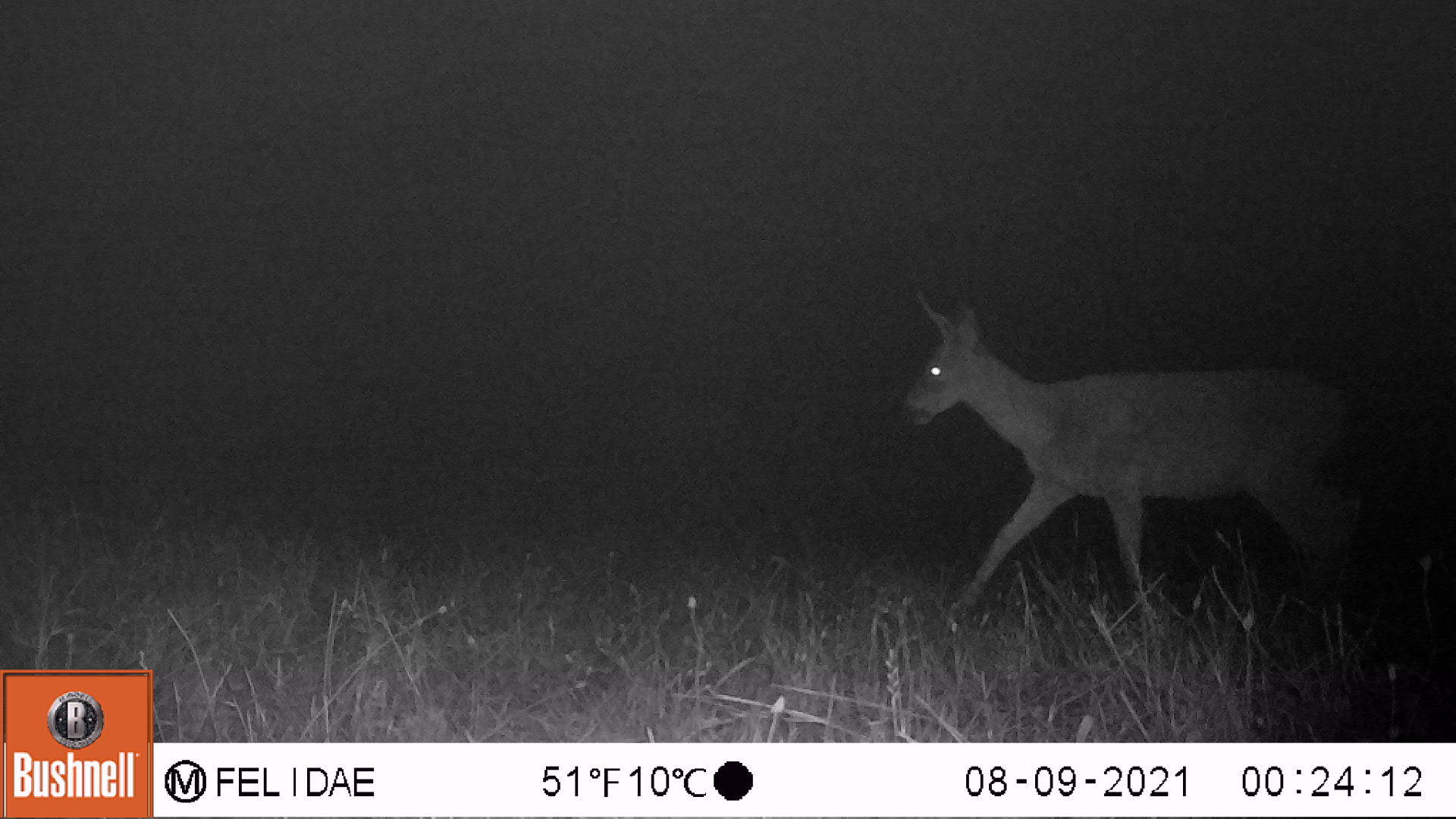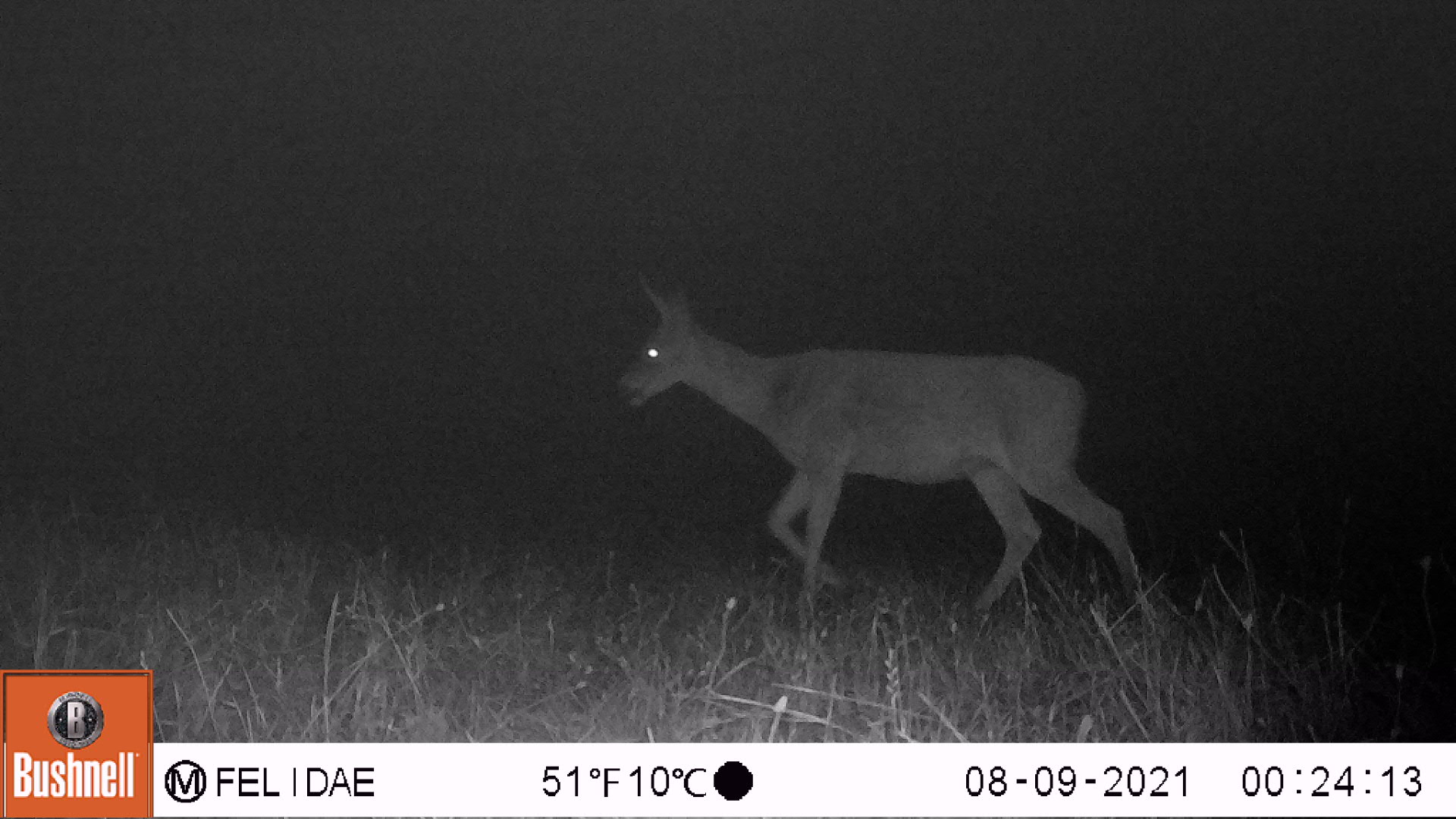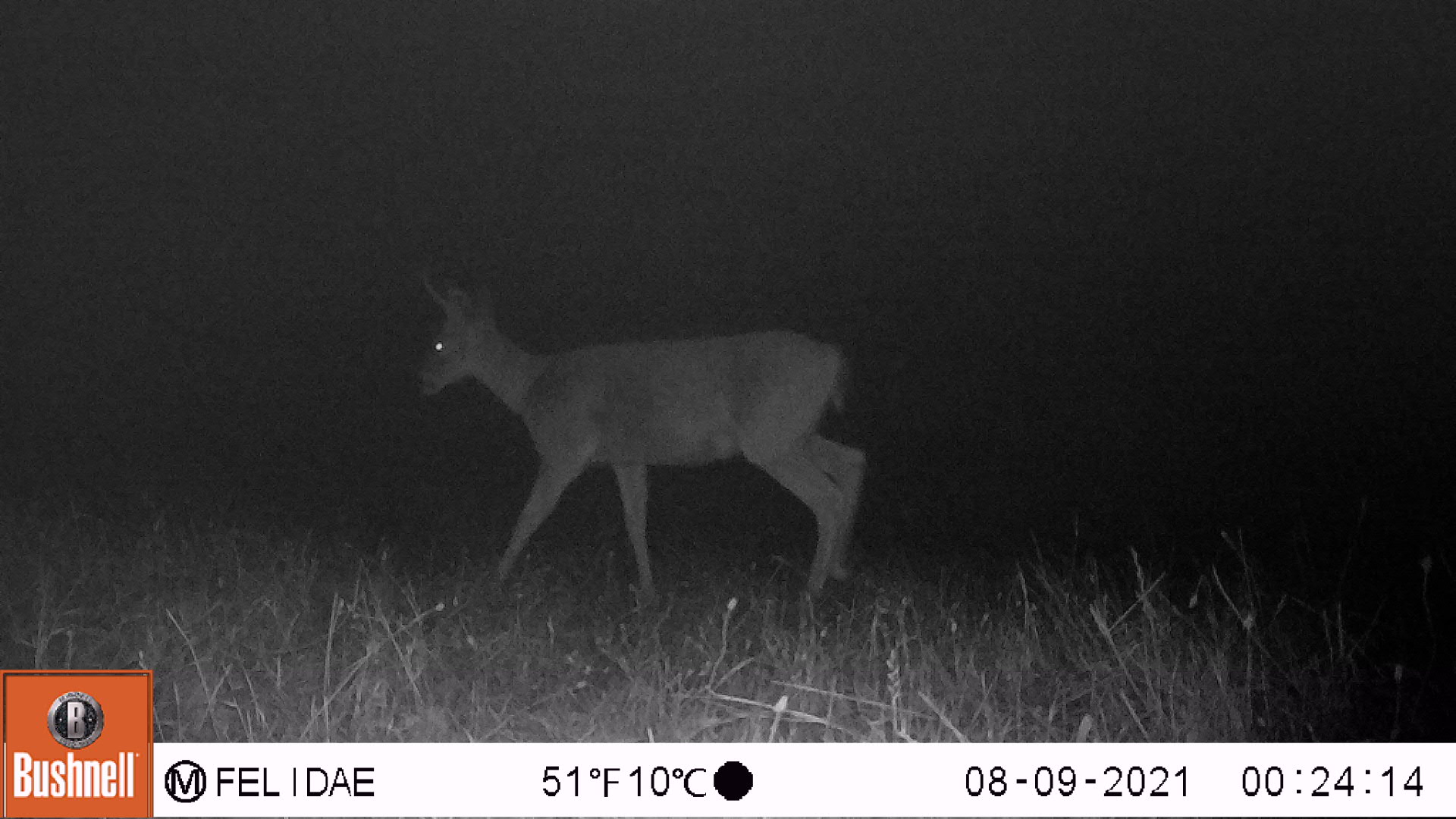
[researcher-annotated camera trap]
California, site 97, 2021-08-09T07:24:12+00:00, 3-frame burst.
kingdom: Animalia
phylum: Chordata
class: Mammalia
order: Artiodactyla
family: Cervidae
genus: Odocoileus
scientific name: Odocoileus hemionus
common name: mule deer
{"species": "mule deer (Odocoileus hemionus)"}